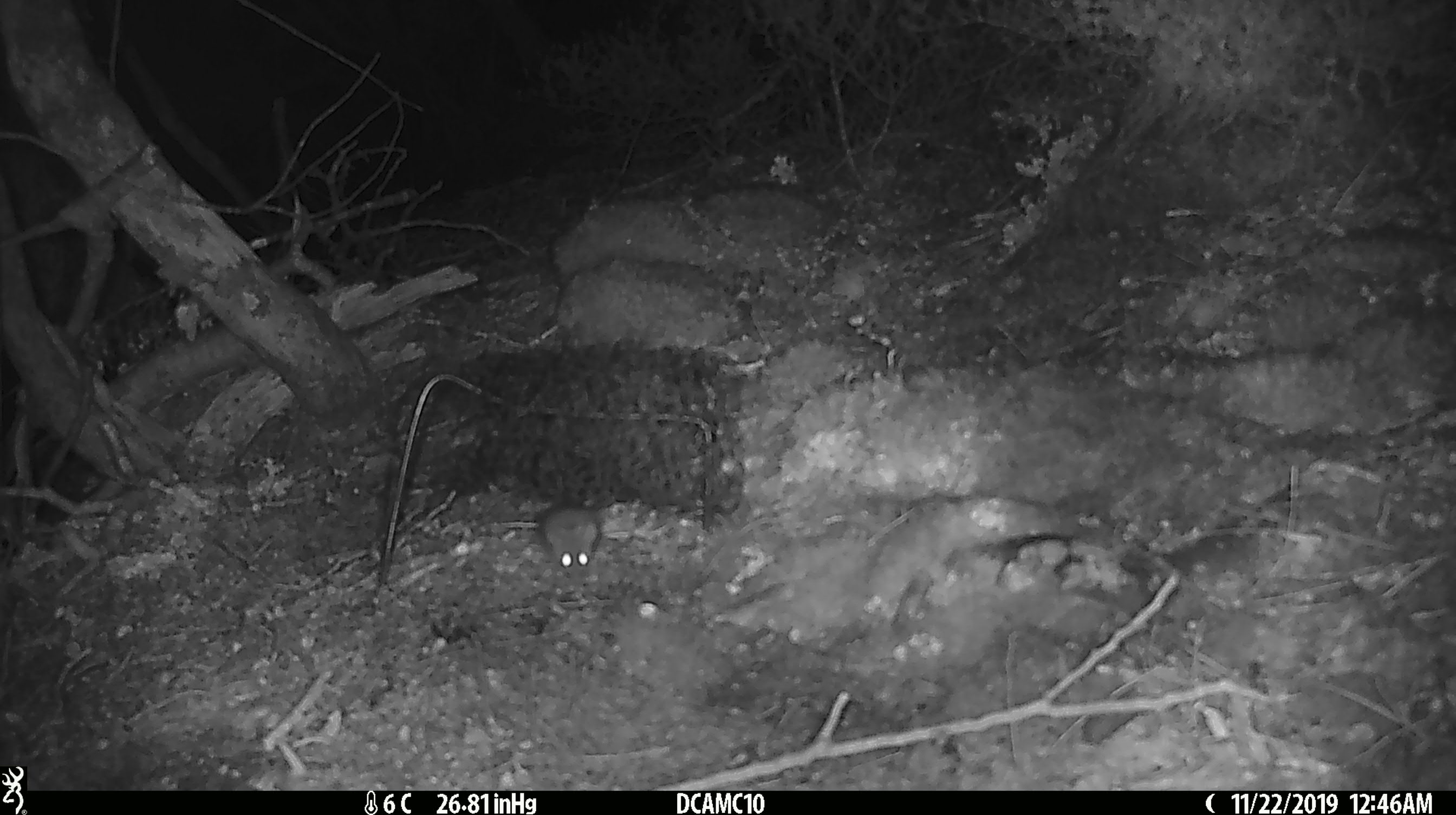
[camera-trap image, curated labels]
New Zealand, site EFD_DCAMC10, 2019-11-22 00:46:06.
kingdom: Animalia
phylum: Chordata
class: Mammalia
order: Rodentia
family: Muridae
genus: Mus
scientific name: Mus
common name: mouse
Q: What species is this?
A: Mouse (Mus).